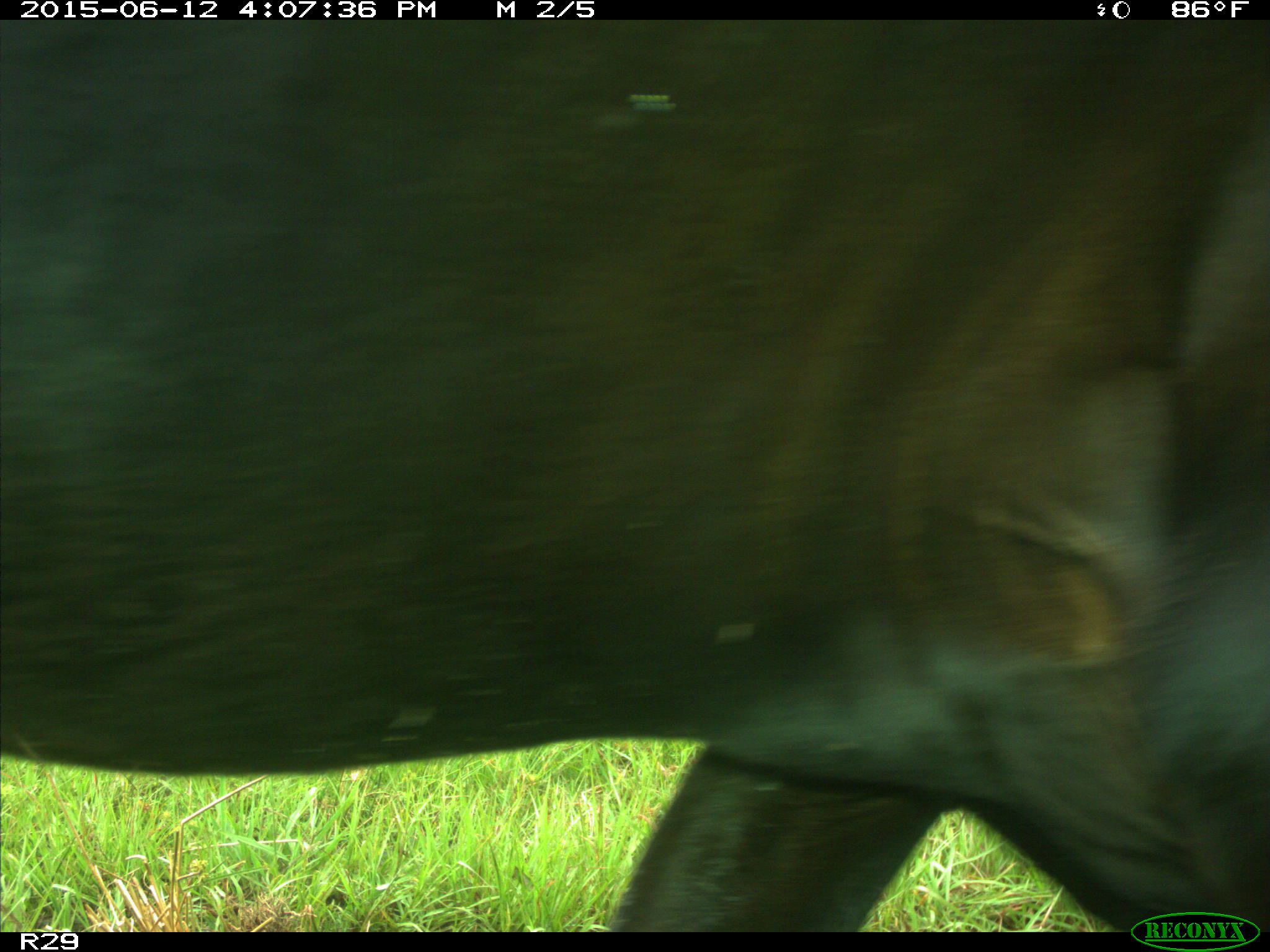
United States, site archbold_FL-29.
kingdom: Animalia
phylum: Chordata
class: Mammalia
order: Artiodactyla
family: Bovidae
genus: Bos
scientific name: Bos taurus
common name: domestic cow